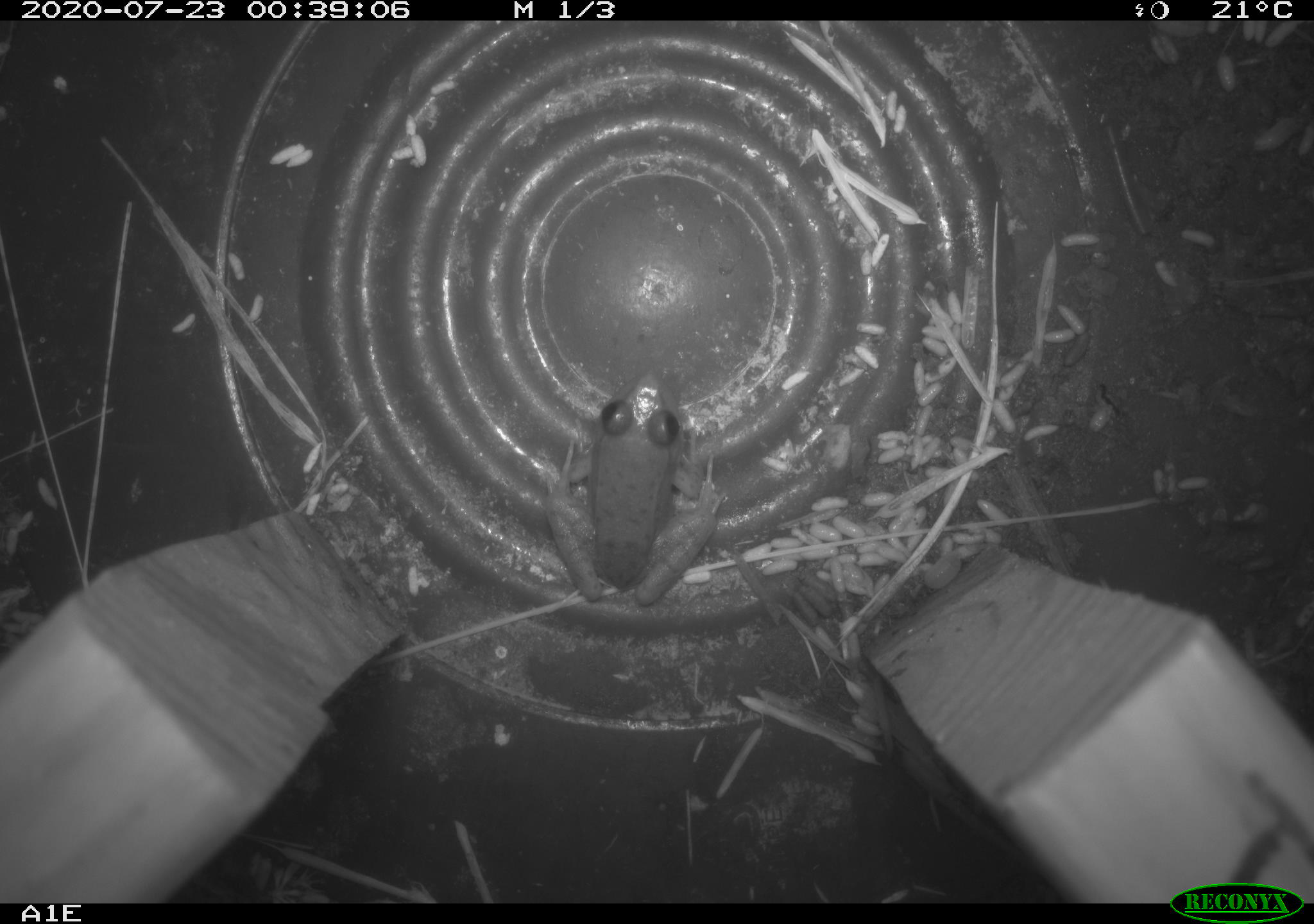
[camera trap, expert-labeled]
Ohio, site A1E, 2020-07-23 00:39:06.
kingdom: Animalia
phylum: Chordata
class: Amphibia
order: Anura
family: Ranidae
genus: Lithobates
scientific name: Lithobates clamitans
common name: green frog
Green frog (Lithobates clamitans).